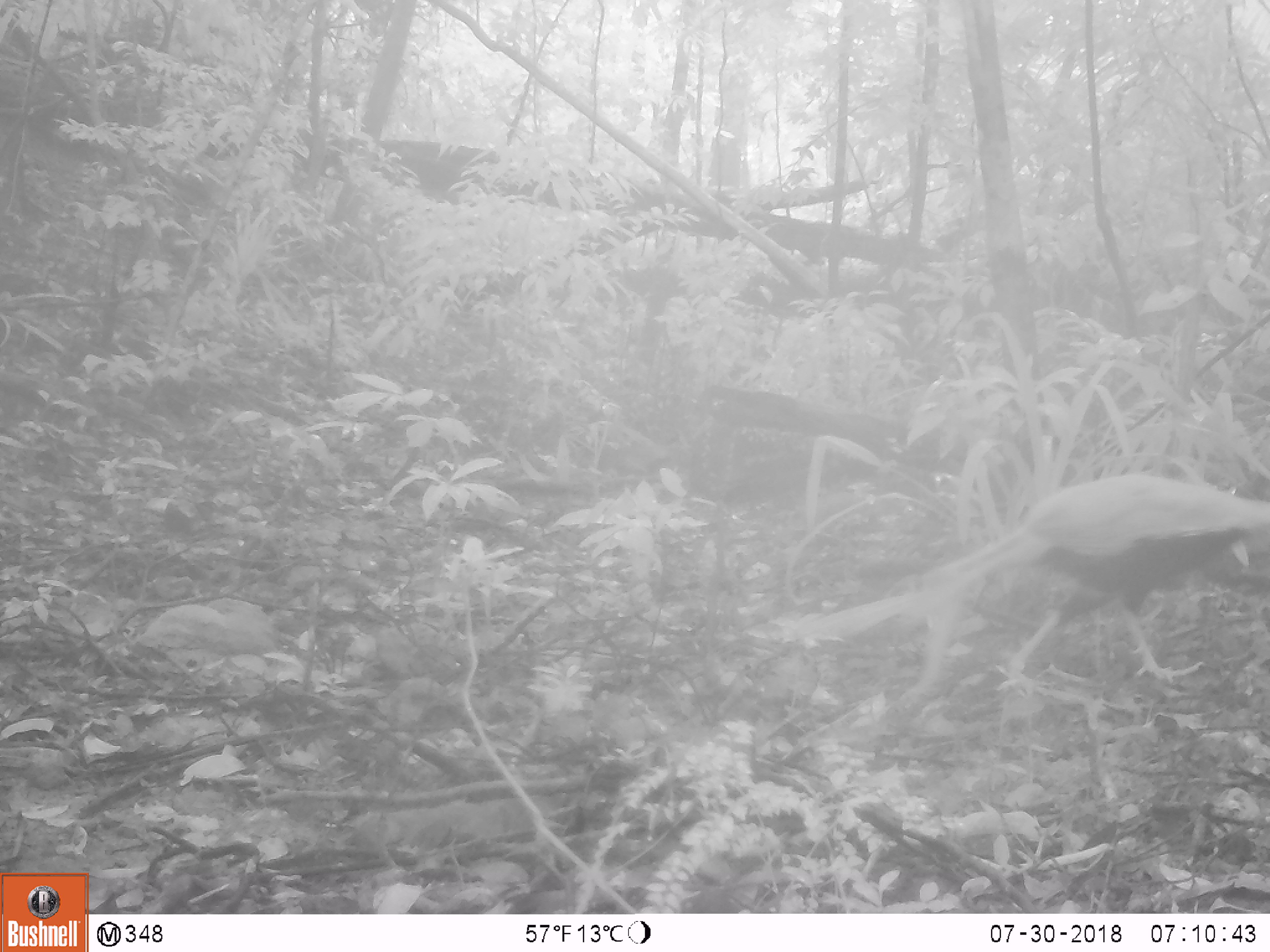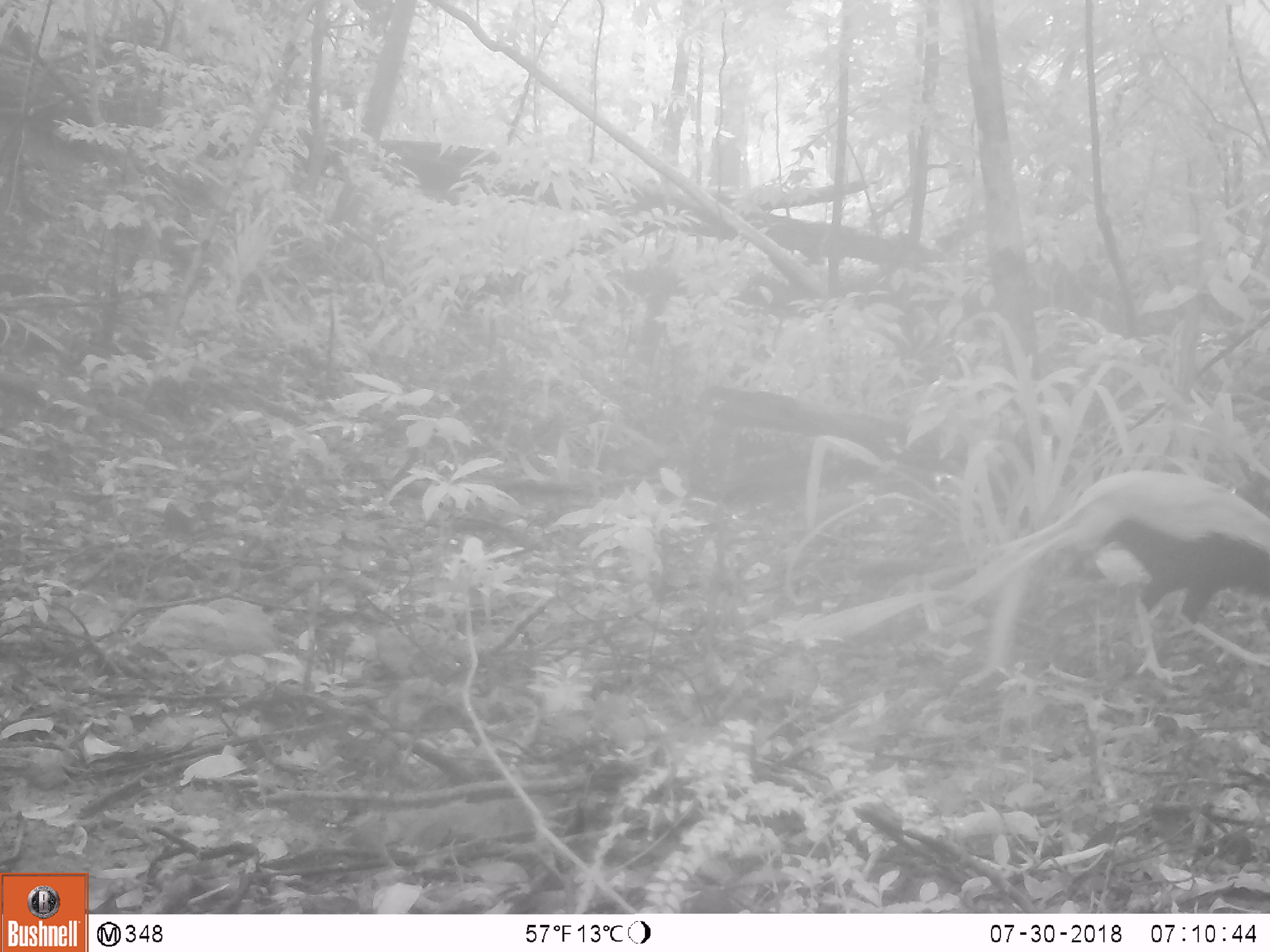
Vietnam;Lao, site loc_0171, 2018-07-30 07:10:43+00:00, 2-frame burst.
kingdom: Animalia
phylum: Chordata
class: Aves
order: Galliformes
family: Phasianidae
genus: Lophura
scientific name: Lophura nycthemera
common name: silver pheasant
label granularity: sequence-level